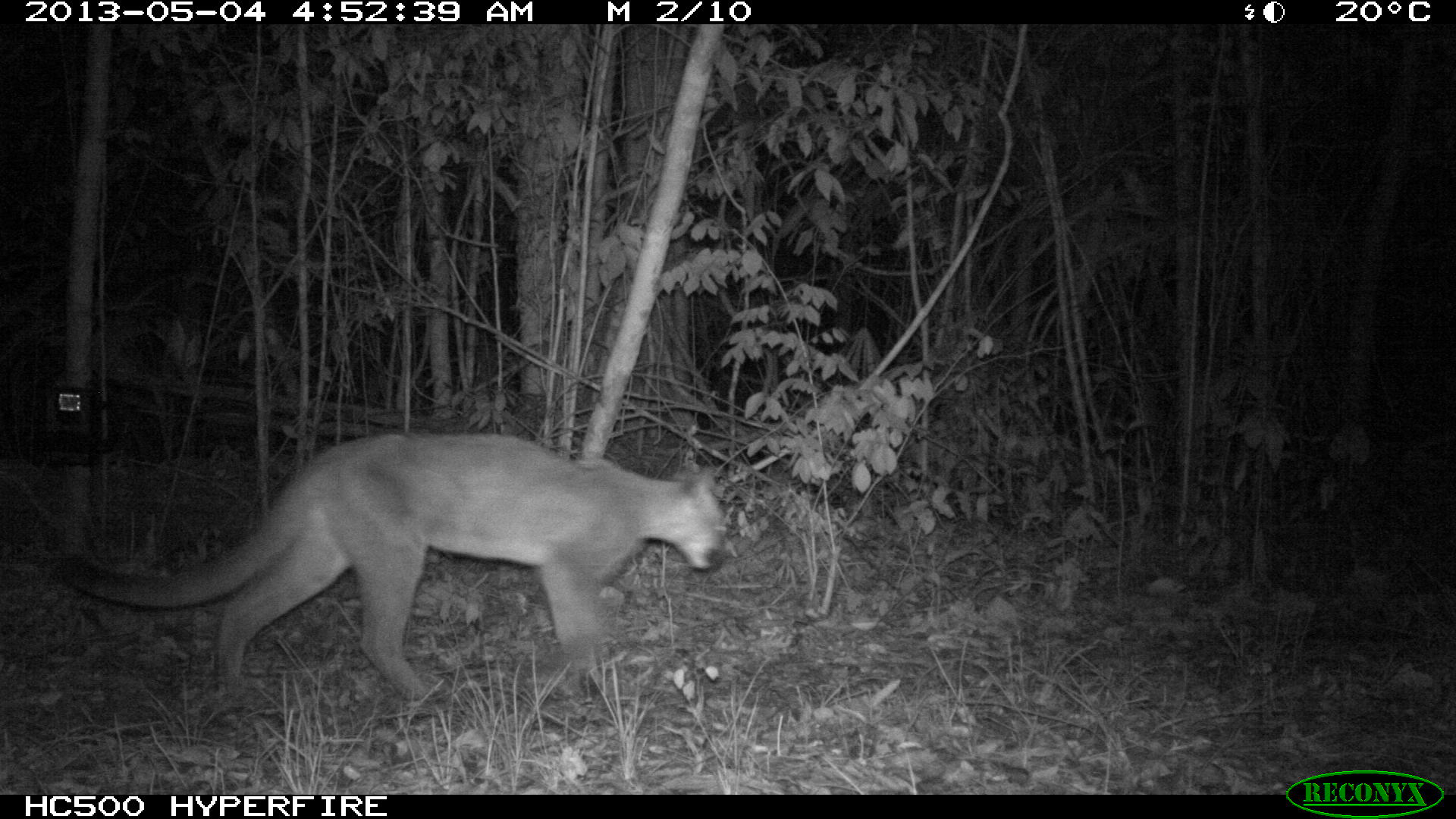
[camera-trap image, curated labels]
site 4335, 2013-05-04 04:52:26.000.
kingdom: Animalia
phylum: Chordata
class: Mammalia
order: Carnivora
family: Felidae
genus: Puma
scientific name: Puma concolor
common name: mountain lion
Puma concolor (mountain lion), count 2.